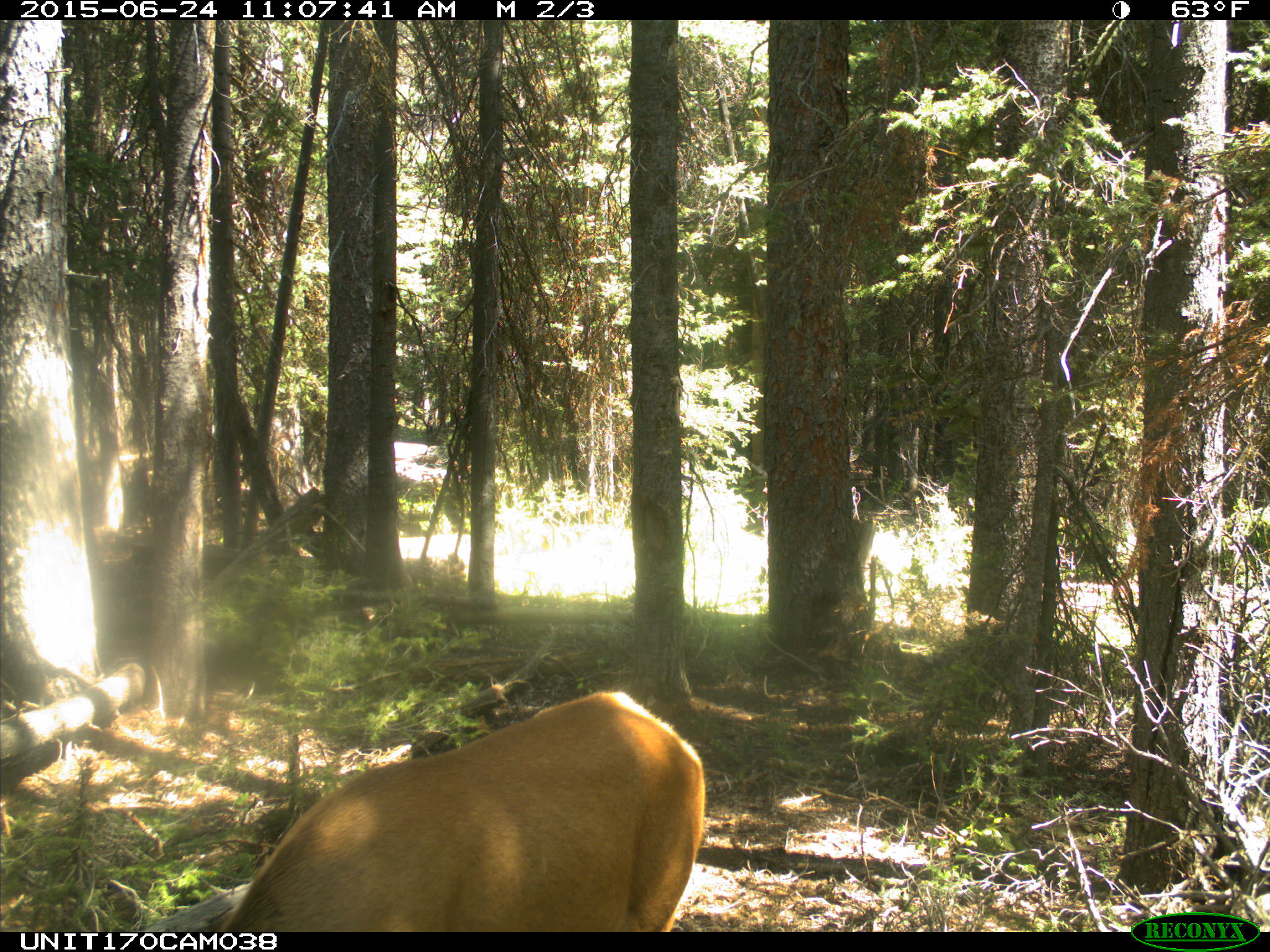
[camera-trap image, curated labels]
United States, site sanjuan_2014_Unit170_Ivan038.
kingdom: Animalia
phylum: Chordata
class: Mammalia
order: Artiodactyla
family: Cervidae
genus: Cervus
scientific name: Cervus elaphus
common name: red deer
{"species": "Cervus elaphus (red deer)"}